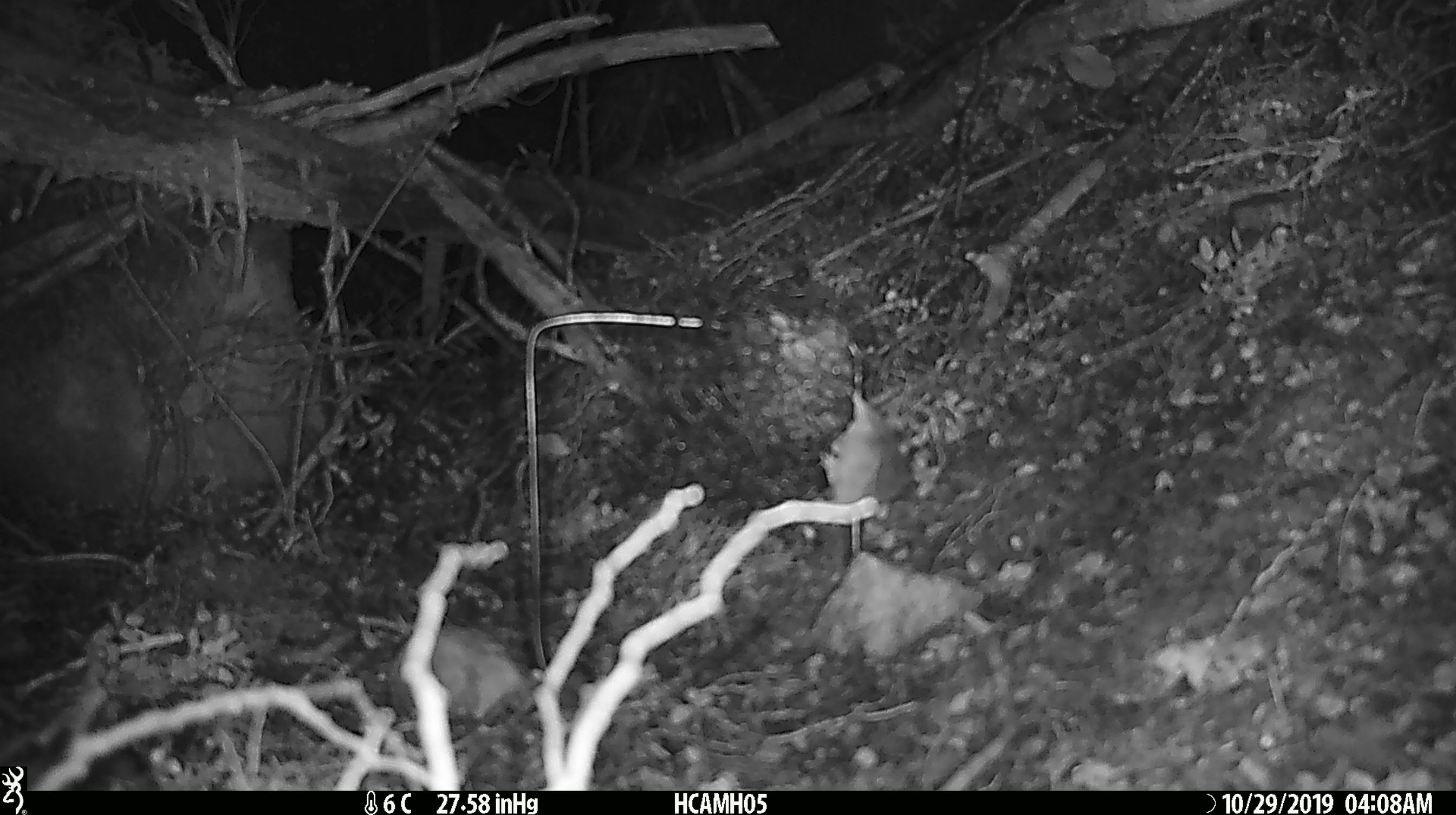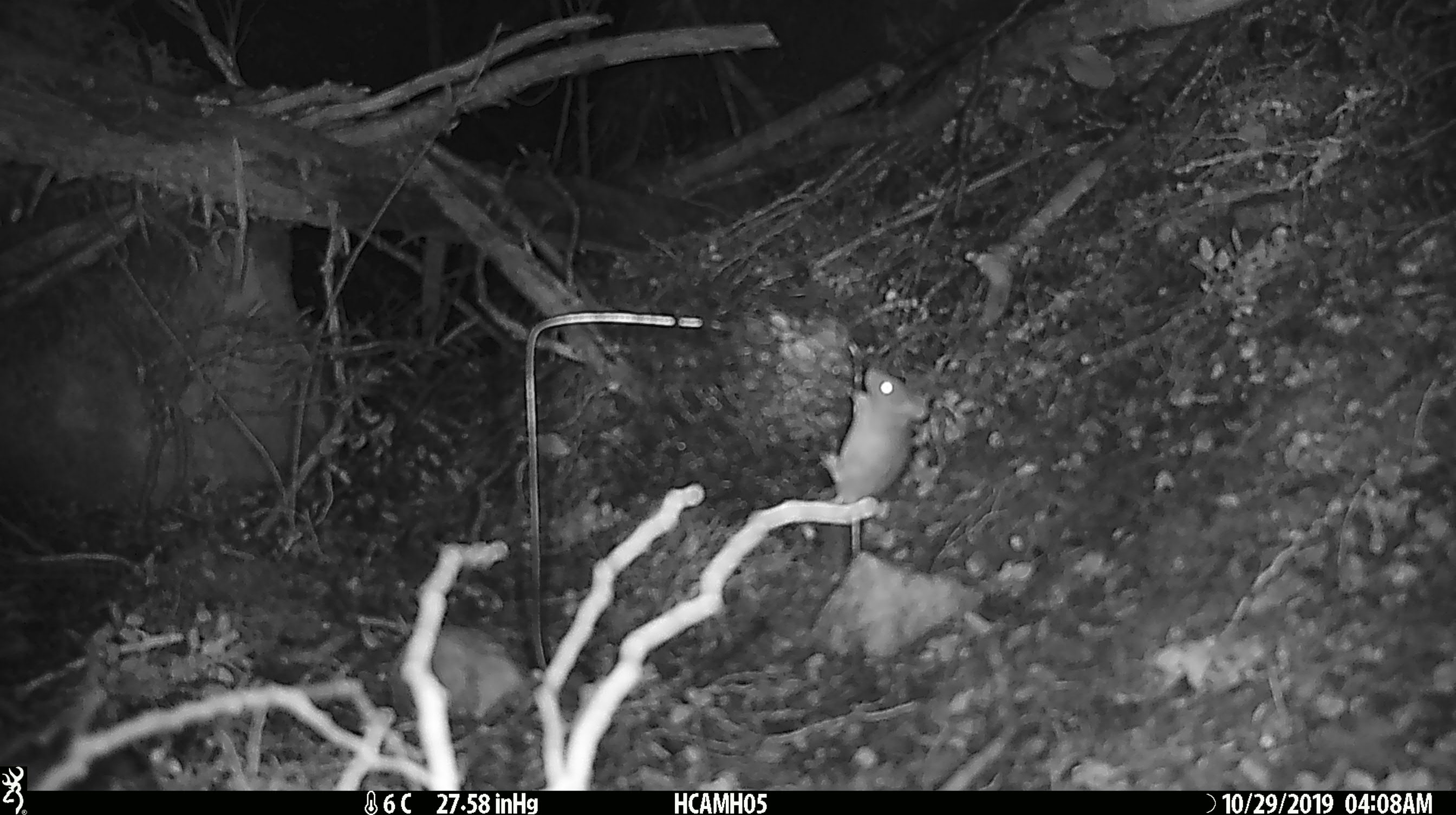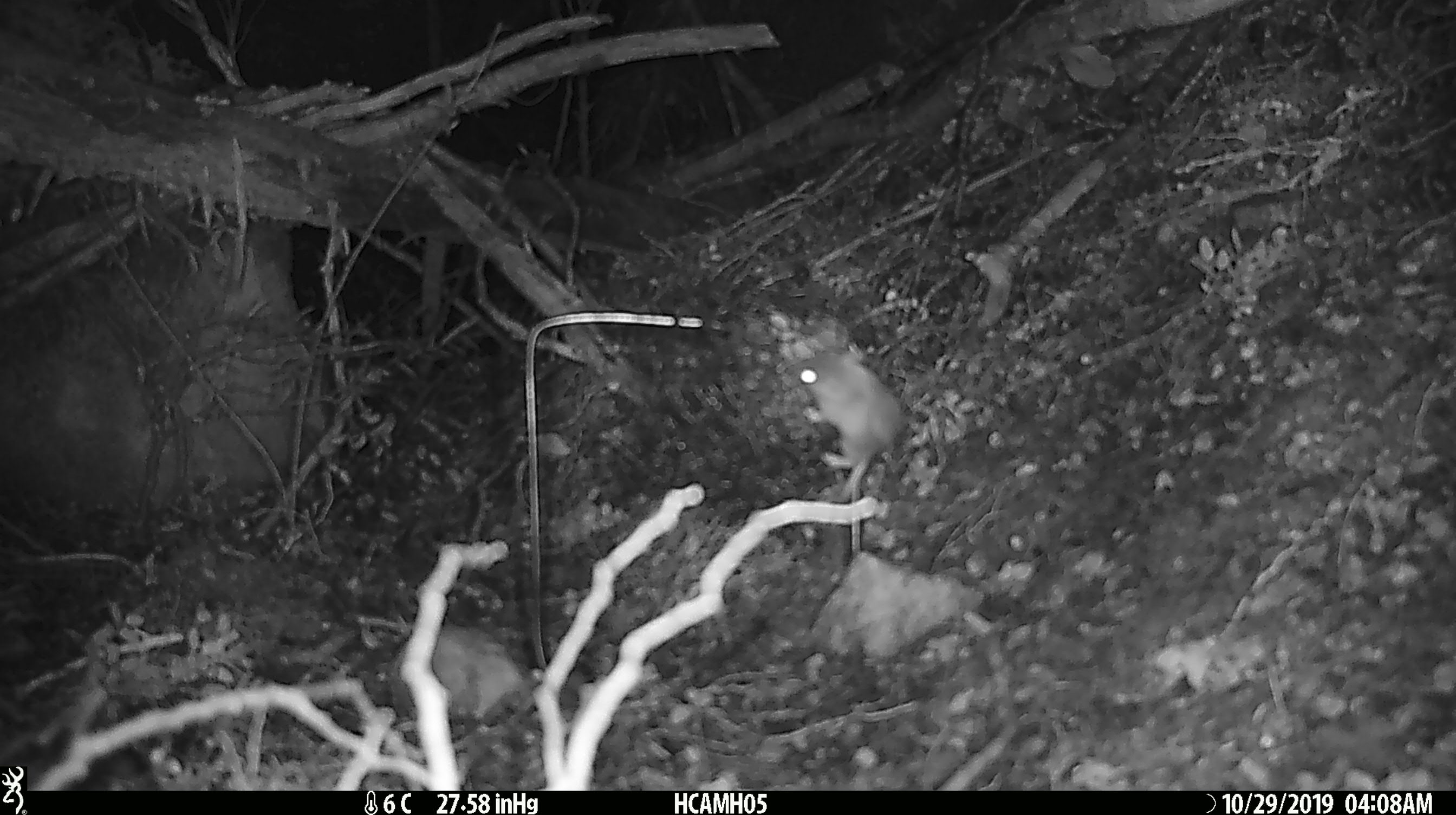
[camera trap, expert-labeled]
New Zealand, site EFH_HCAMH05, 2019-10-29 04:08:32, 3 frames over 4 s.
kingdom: Animalia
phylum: Chordata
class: Mammalia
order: Rodentia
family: Muridae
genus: Mus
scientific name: Mus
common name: mouse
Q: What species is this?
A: Mouse (Mus).